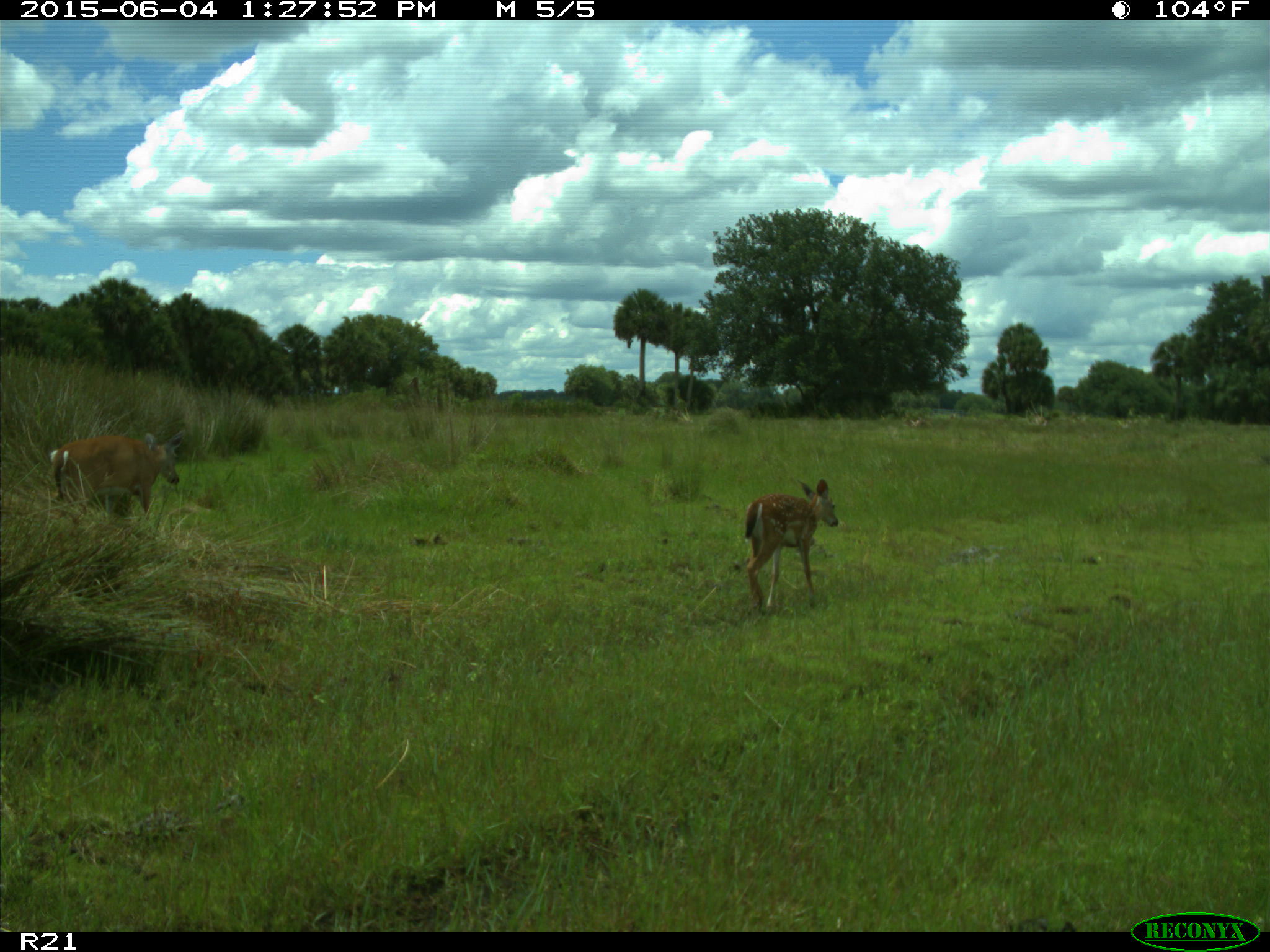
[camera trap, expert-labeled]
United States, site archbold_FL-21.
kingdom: Animalia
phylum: Chordata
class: Mammalia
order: Artiodactyla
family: Cervidae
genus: Odocoileus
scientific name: Odocoileus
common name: deer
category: unidentified deer